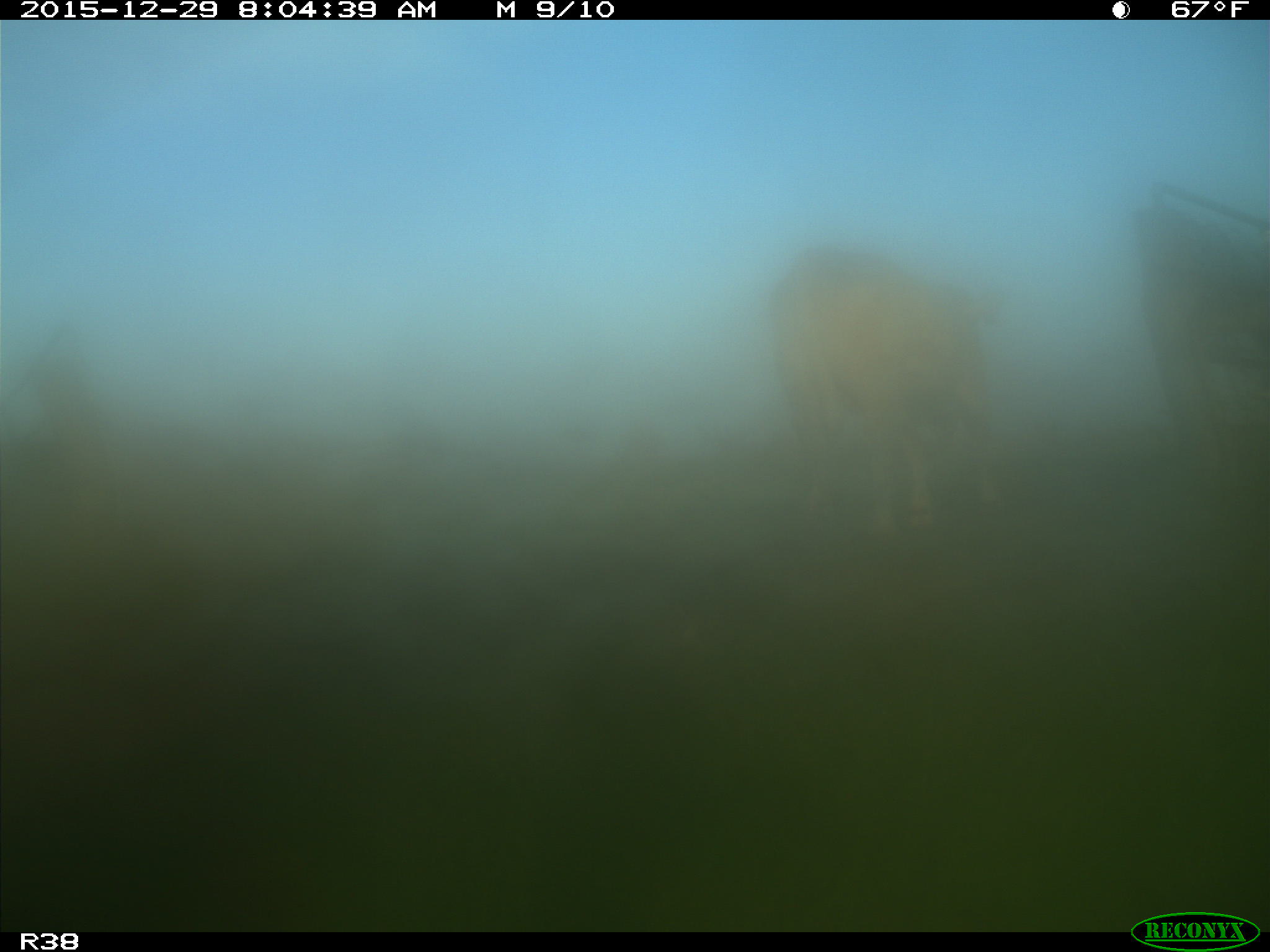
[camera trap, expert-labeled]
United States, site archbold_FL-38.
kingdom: Animalia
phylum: Chordata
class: Mammalia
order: Artiodactyla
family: Bovidae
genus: Bos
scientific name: Bos taurus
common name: domestic cow